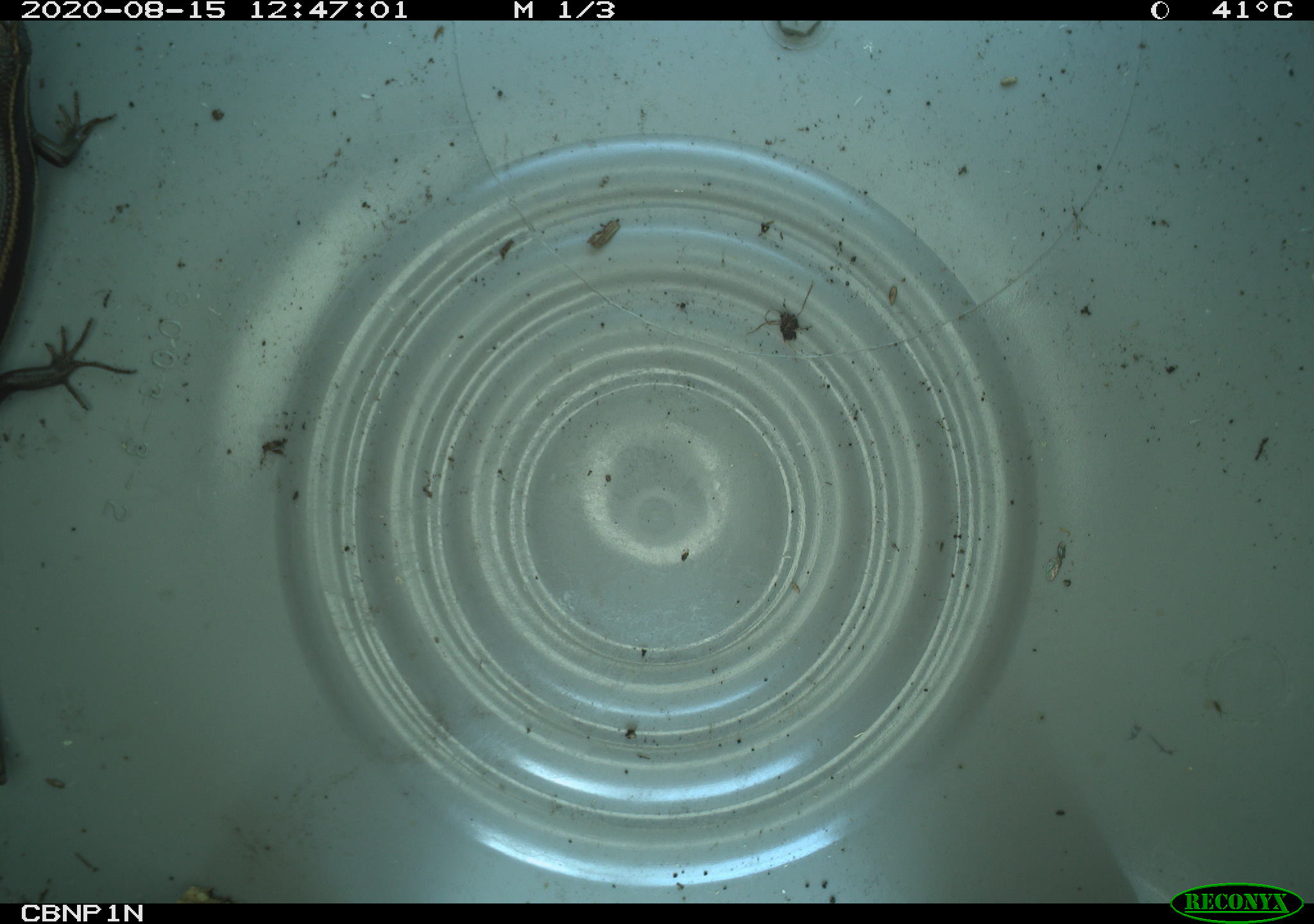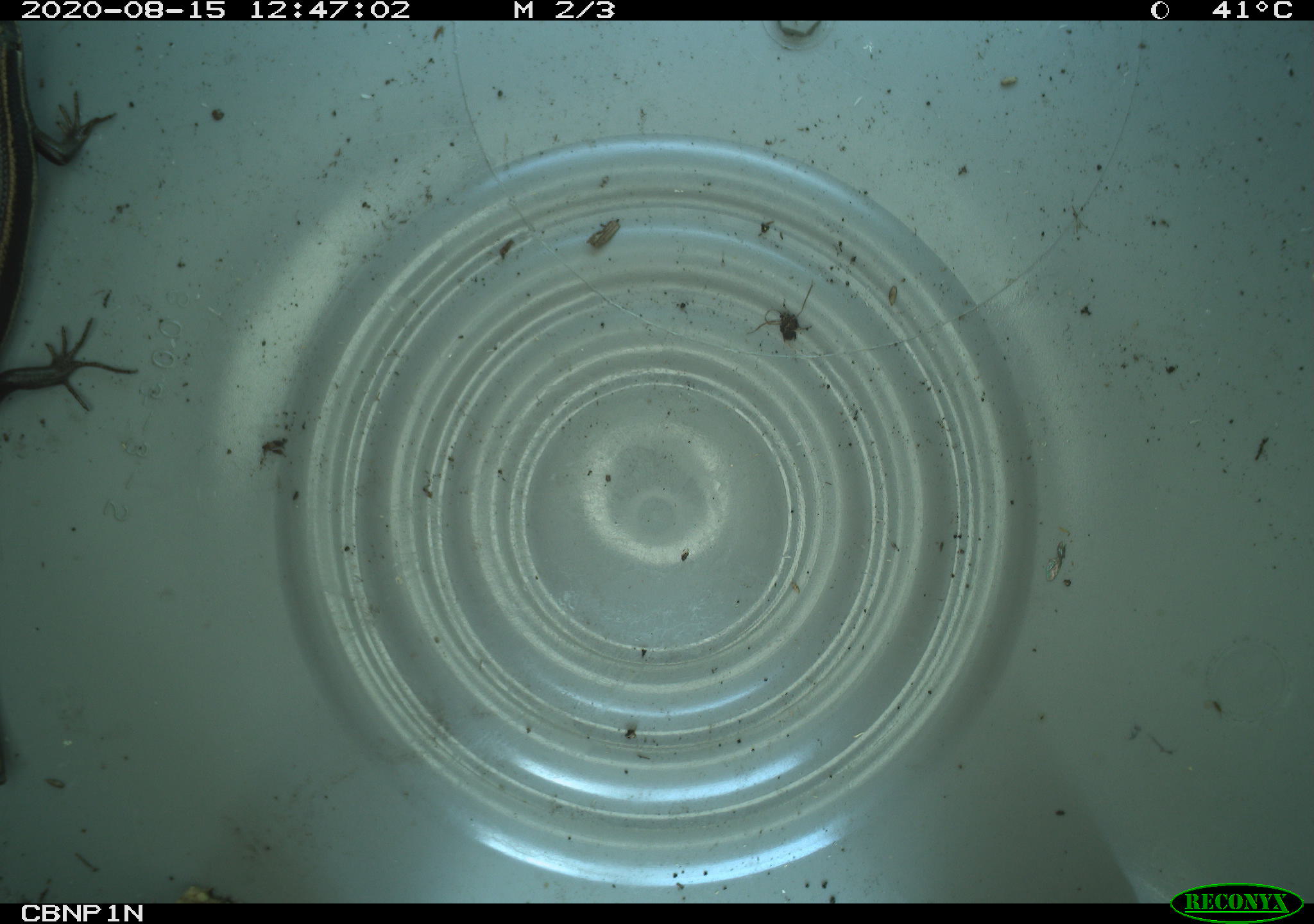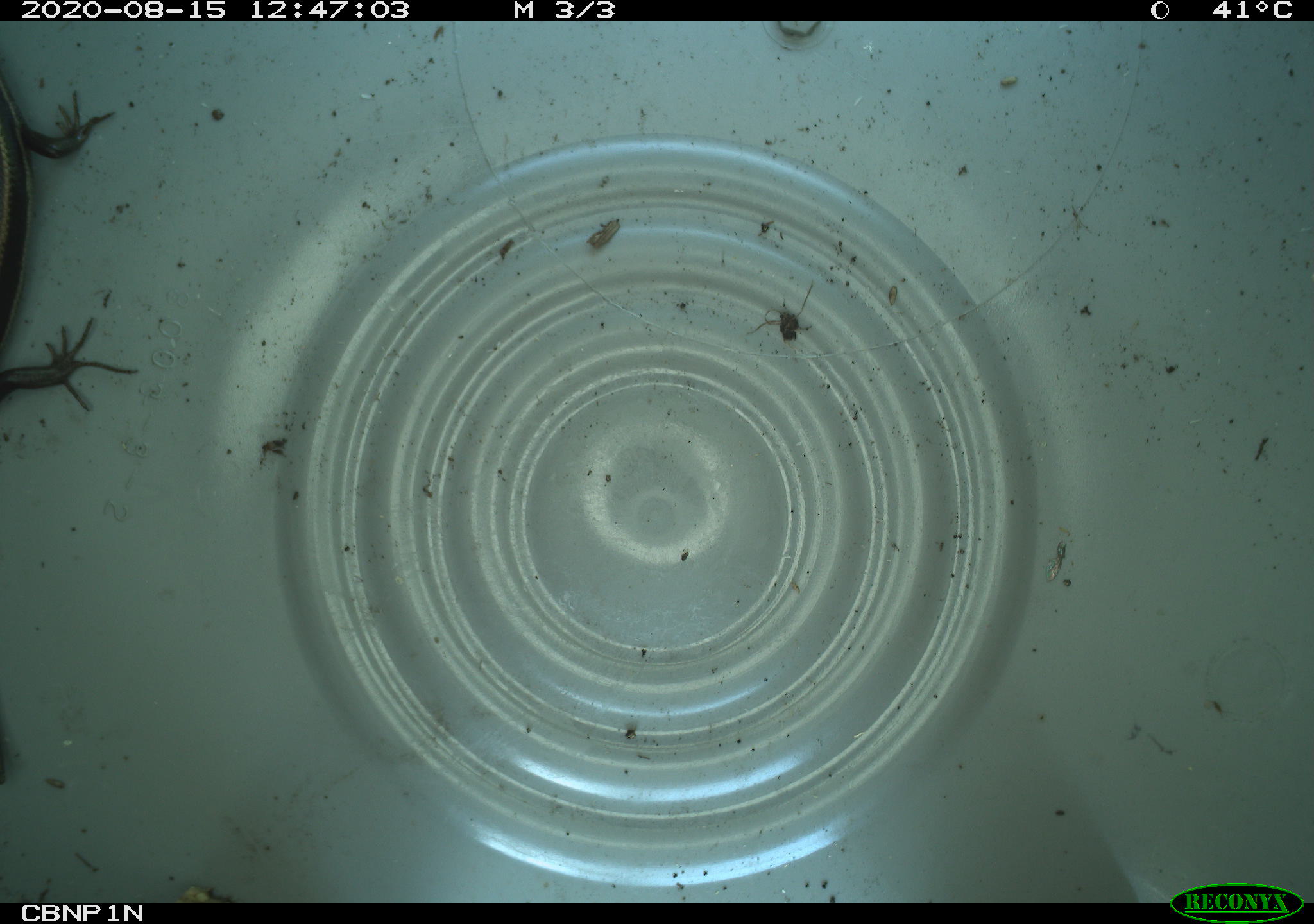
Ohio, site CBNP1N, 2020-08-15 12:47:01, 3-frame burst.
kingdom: Animalia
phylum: Chordata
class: Reptilia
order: Squamata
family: Scincidae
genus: Plestiodon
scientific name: Plestiodon fasciatus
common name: common five-lined skink